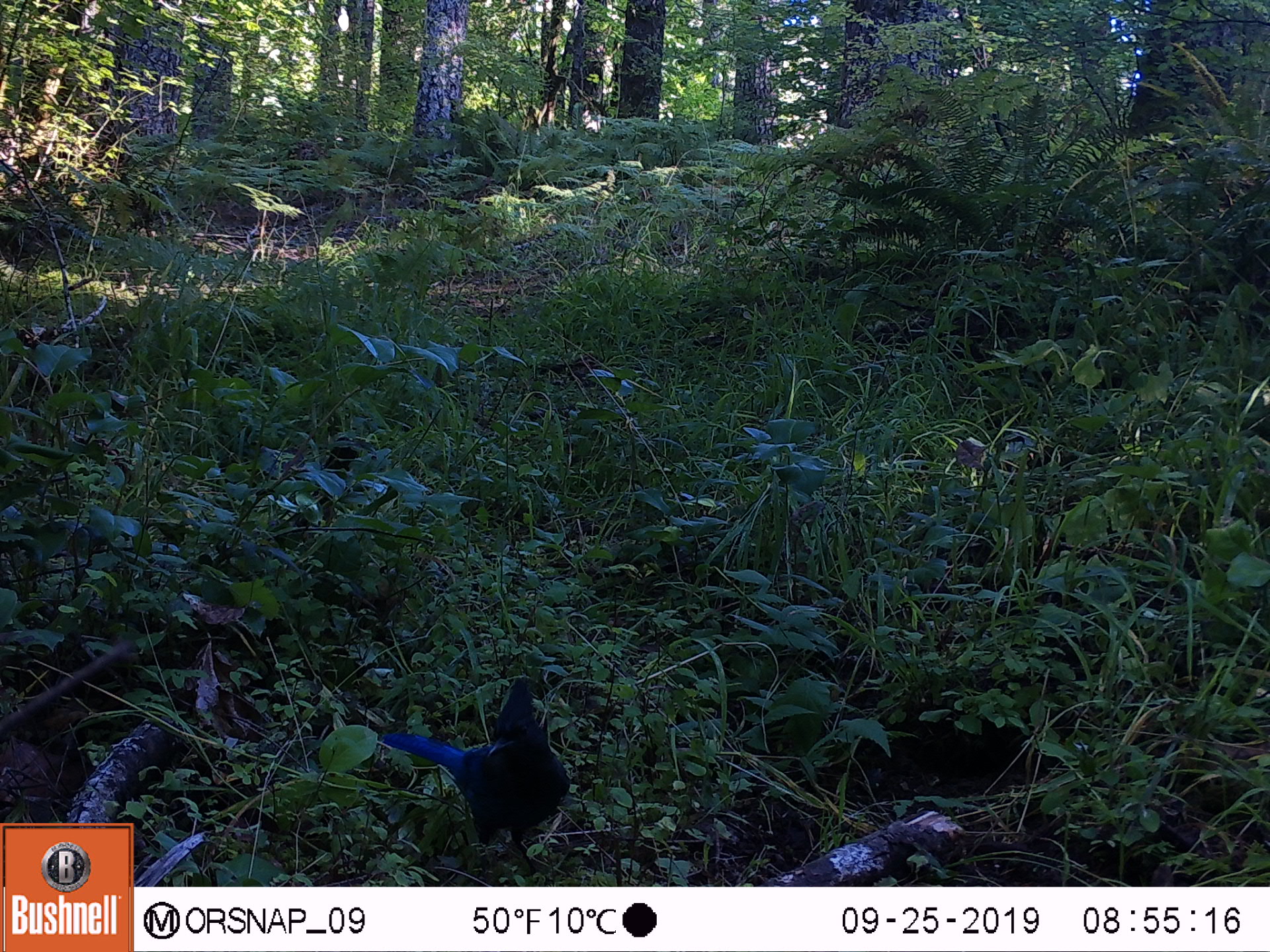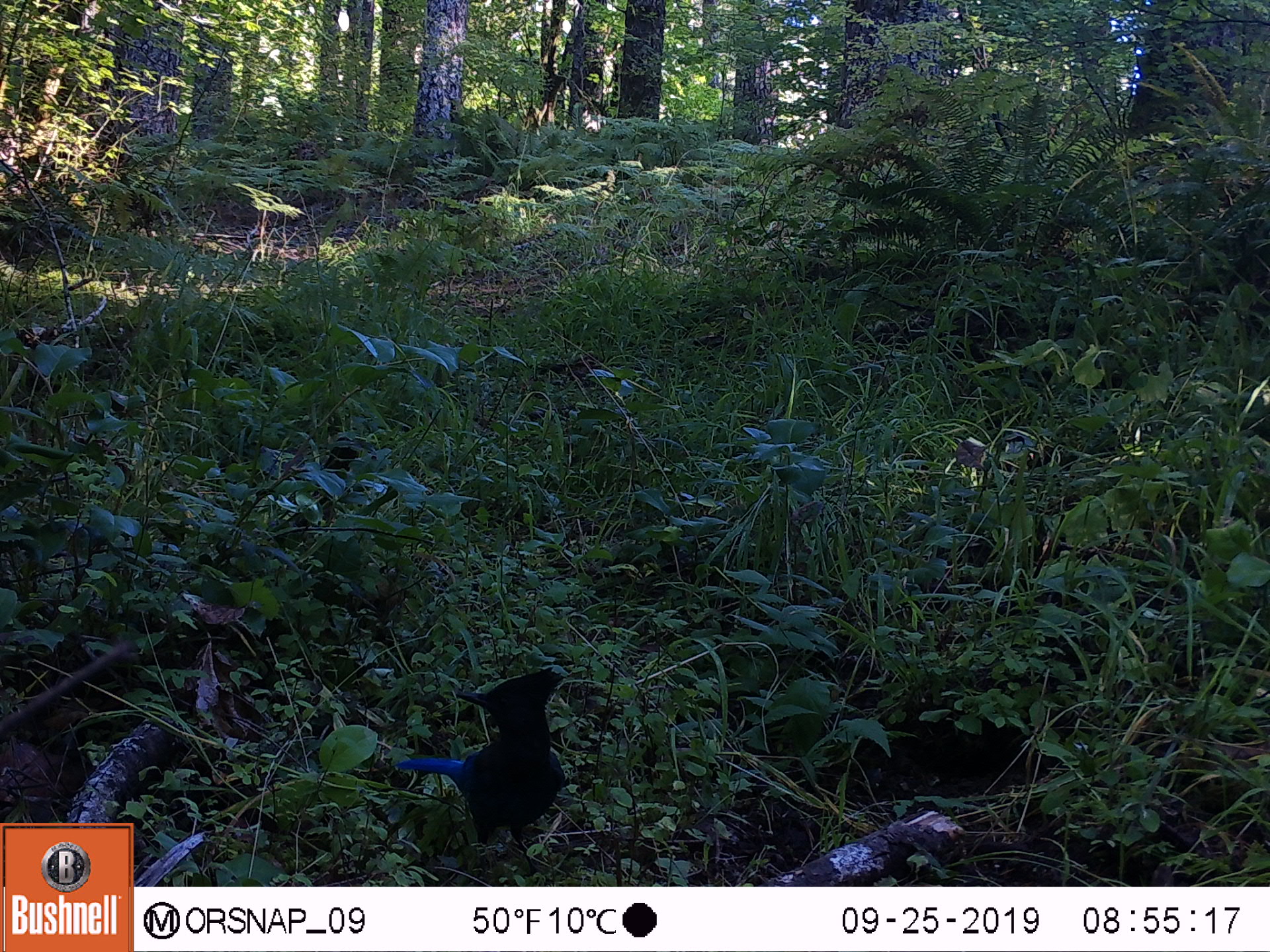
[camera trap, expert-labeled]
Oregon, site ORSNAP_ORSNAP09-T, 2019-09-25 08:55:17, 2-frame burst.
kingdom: Animalia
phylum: Chordata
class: Aves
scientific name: Aves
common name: bird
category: other bird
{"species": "other bird (bird) (Aves)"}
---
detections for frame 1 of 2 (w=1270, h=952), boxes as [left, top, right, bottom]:
other bird: [359, 657, 594, 881]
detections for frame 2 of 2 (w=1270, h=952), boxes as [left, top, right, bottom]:
other bird: [386, 652, 579, 873]